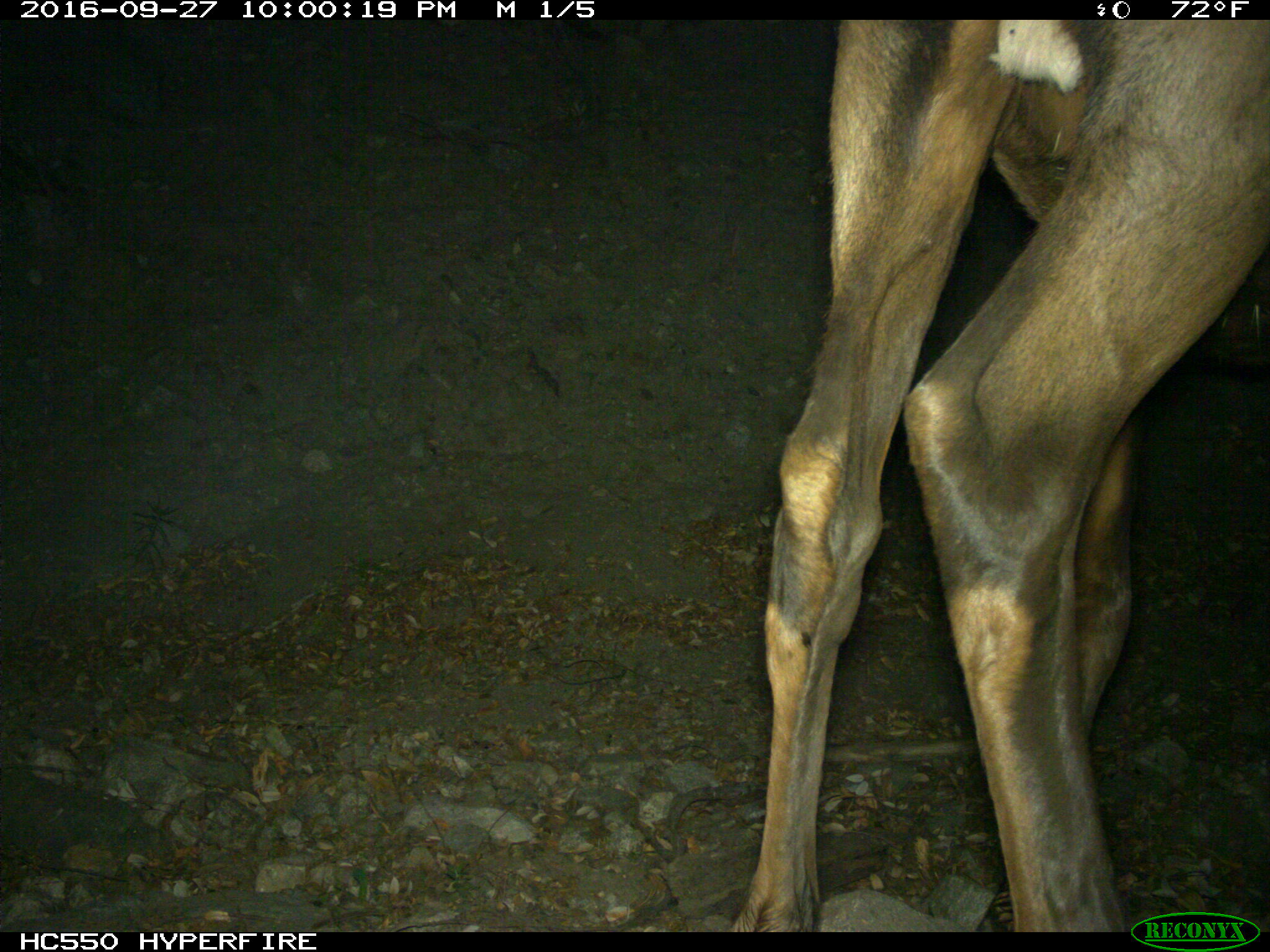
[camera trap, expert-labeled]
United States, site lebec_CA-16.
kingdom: Animalia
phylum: Chordata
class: Mammalia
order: Artiodactyla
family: Cervidae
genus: Cervus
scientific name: Cervus canadensis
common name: elk